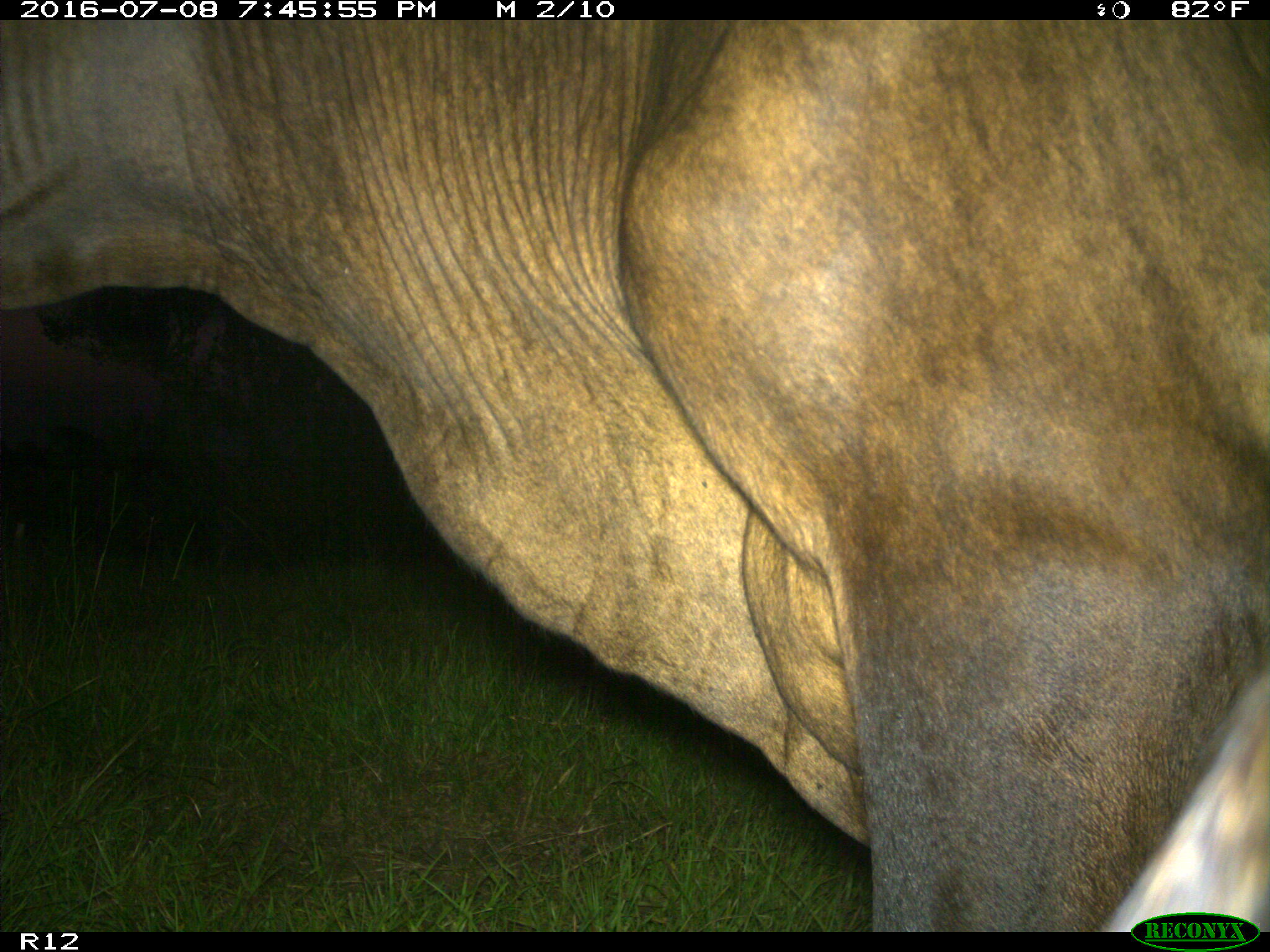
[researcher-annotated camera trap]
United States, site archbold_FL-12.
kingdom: Animalia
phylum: Chordata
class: Mammalia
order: Artiodactyla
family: Bovidae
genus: Bos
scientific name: Bos taurus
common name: domestic cow